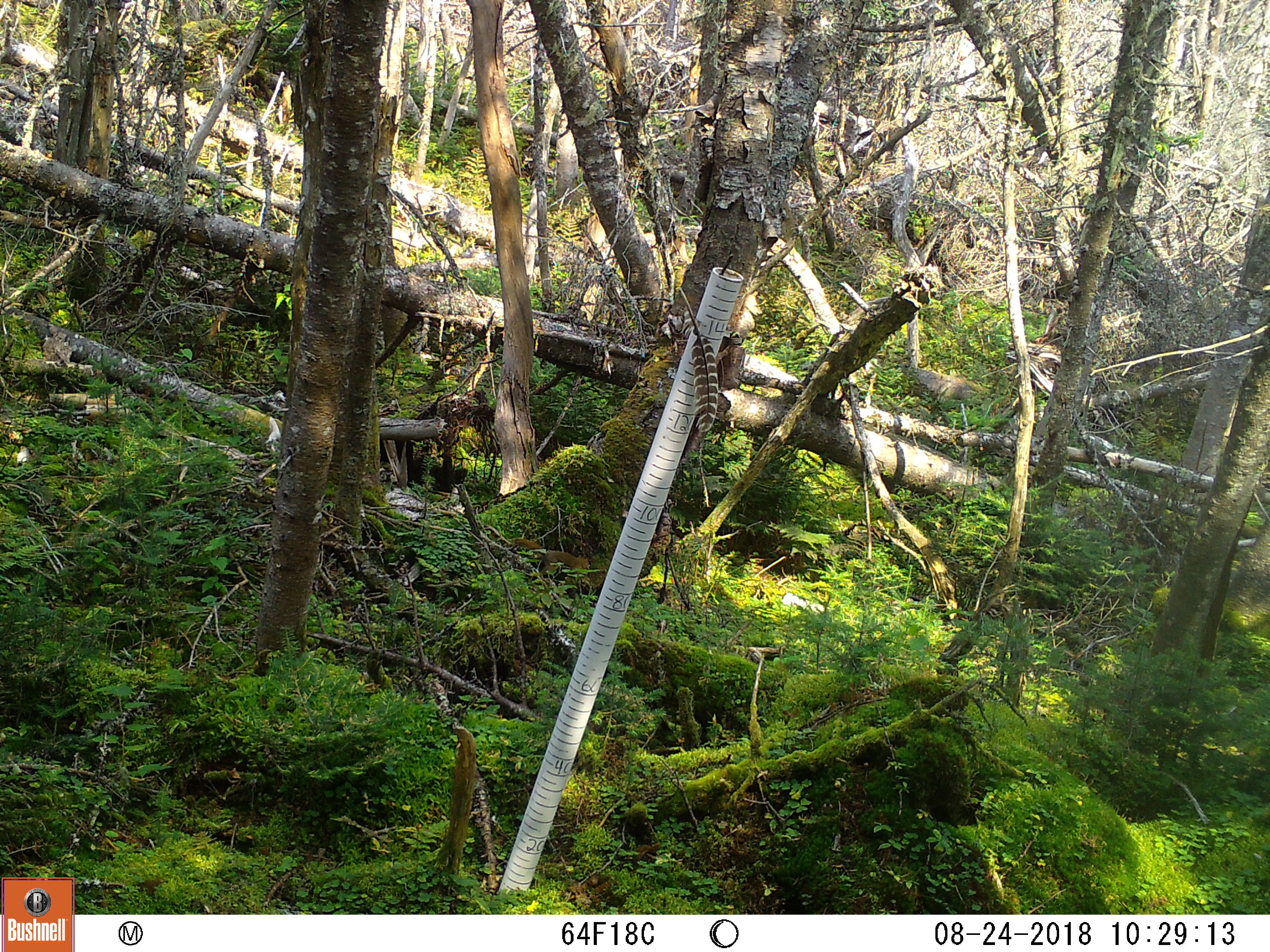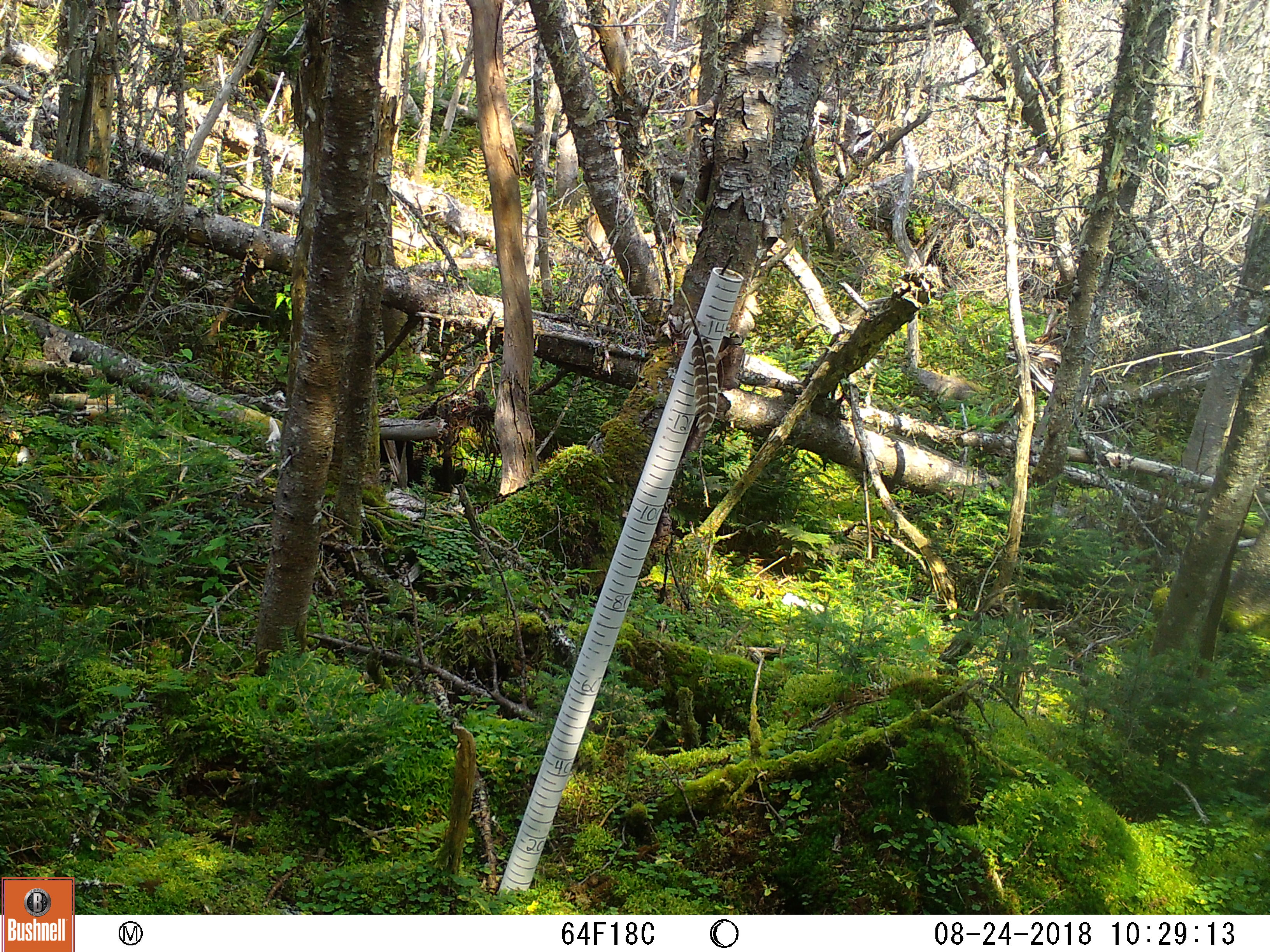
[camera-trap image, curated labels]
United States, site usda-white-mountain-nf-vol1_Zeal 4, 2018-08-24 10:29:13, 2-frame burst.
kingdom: Animalia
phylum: Chordata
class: Mammalia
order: Rodentia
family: Sciuridae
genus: Tamiasciurus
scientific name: Tamiasciurus hudsonicus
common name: red squirrel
Red squirrel (Tamiasciurus hudsonicus).